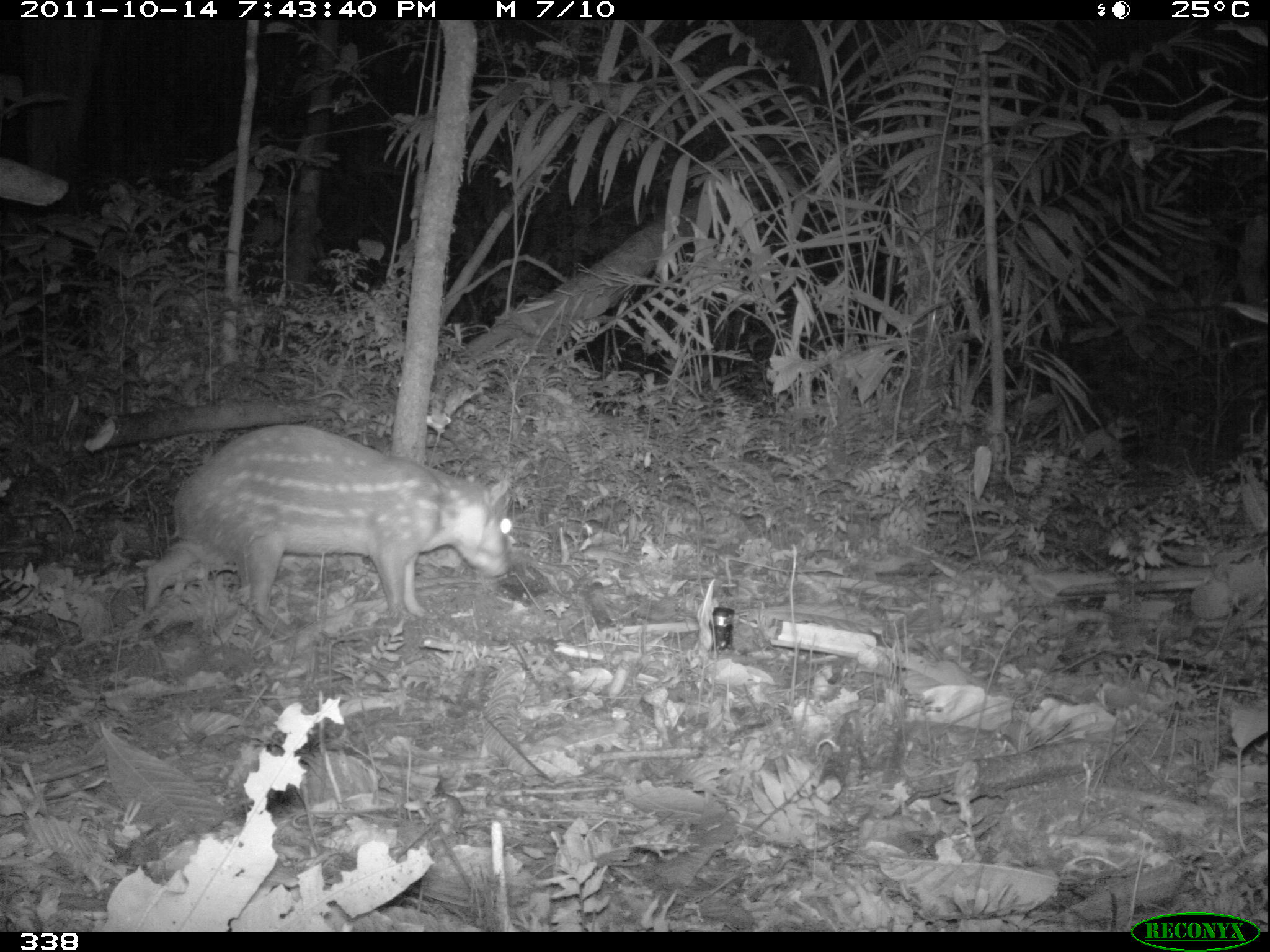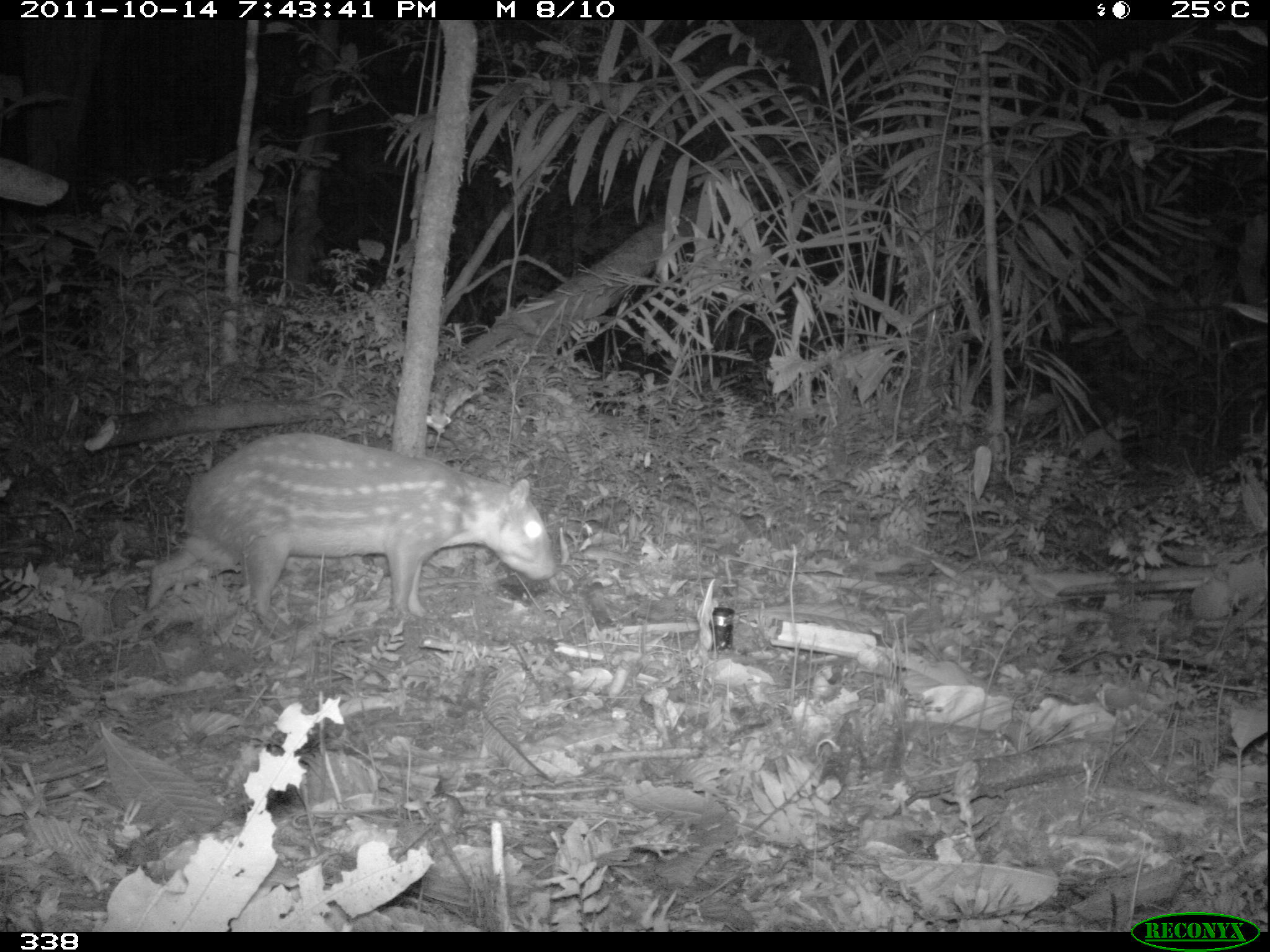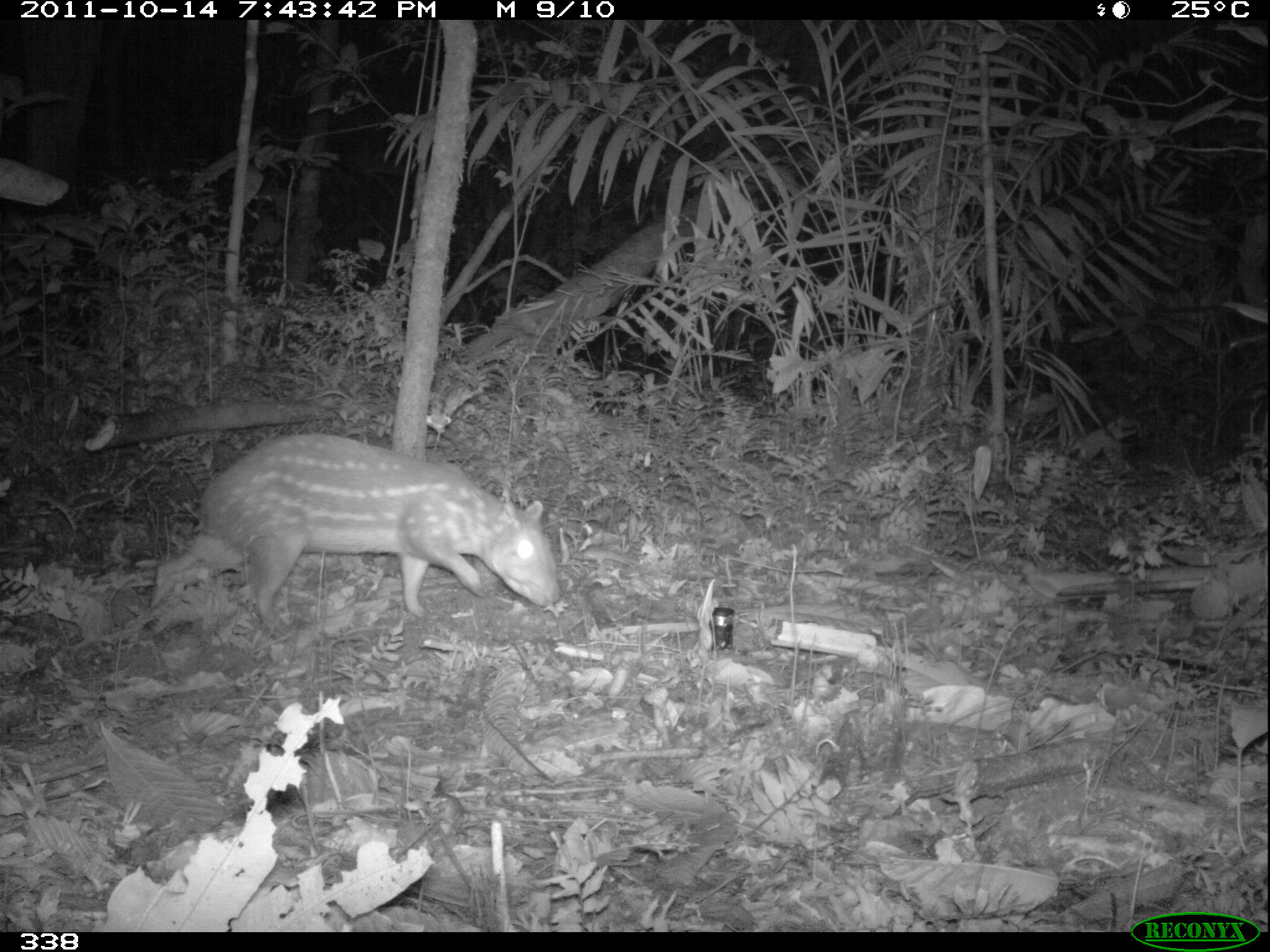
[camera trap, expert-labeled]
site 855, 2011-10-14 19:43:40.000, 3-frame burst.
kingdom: Animalia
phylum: Chordata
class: Mammalia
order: Rodentia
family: Cuniculidae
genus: Cuniculus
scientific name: Cuniculus paca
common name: spotted paca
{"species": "Cuniculus paca (spotted paca)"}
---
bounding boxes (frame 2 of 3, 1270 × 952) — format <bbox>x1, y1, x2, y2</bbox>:
cuniculus paca: <bbox>142, 432, 556, 640</bbox>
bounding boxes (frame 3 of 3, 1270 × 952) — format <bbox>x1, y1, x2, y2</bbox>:
cuniculus paca: <bbox>149, 432, 559, 624</bbox>